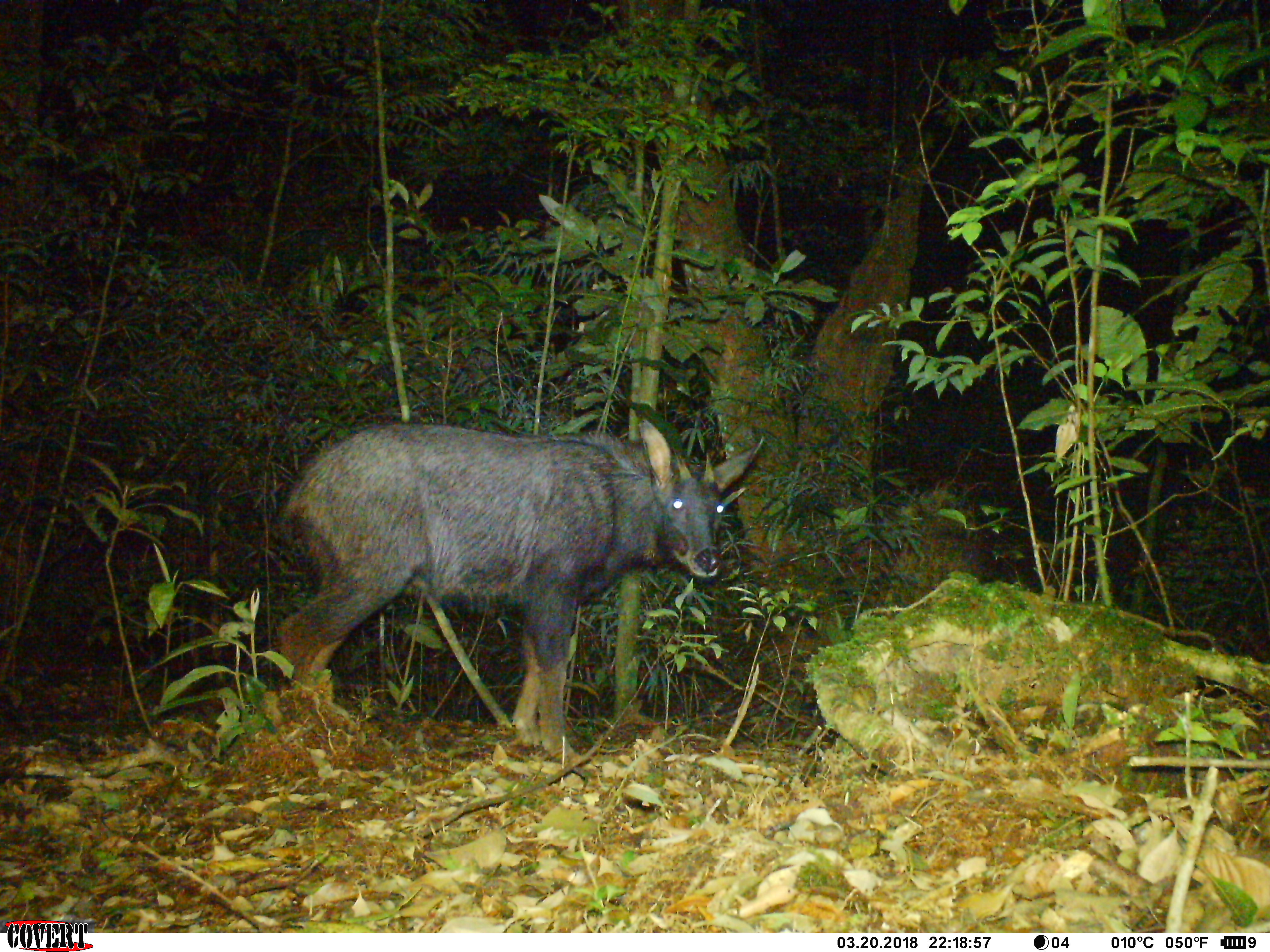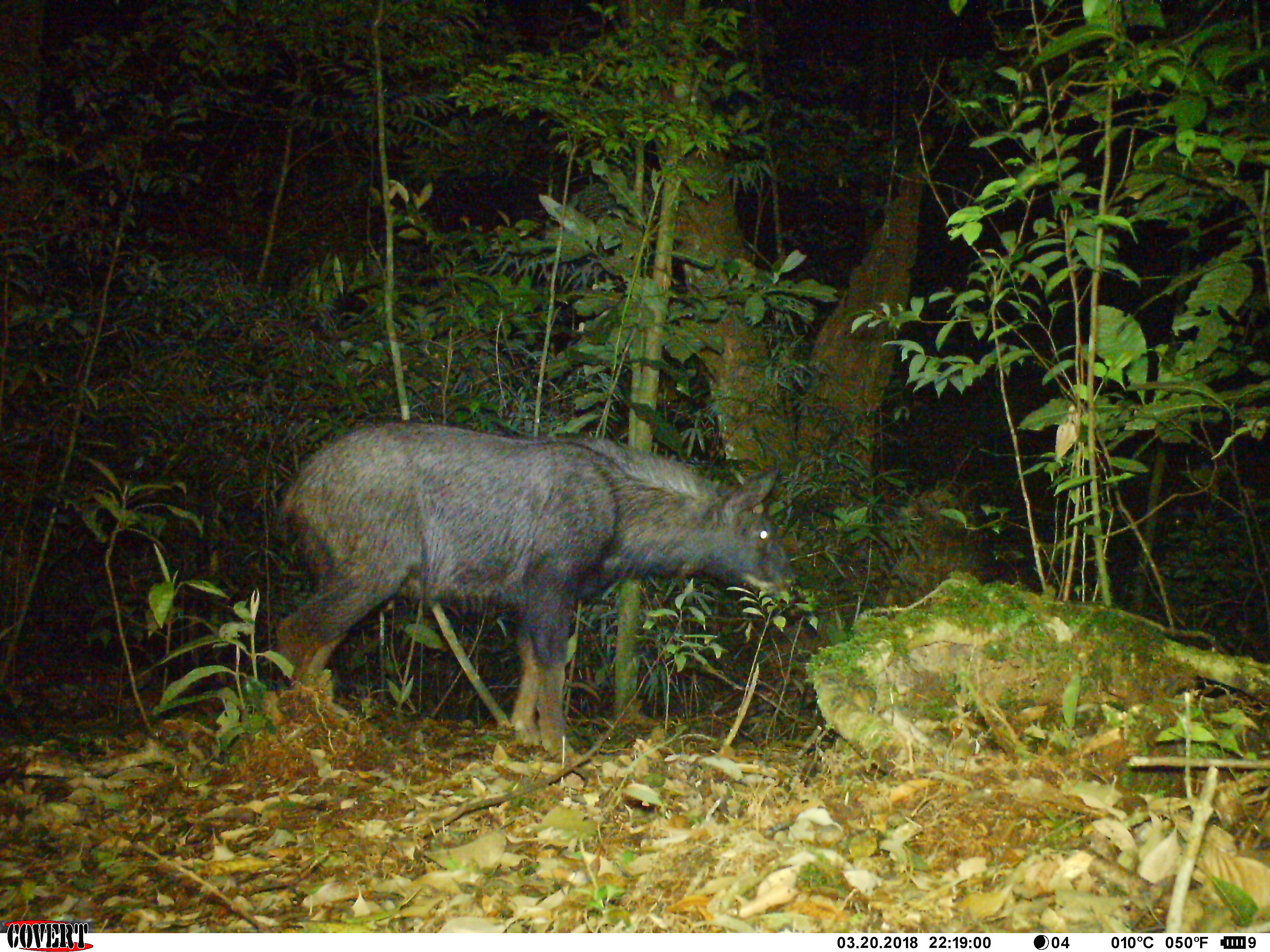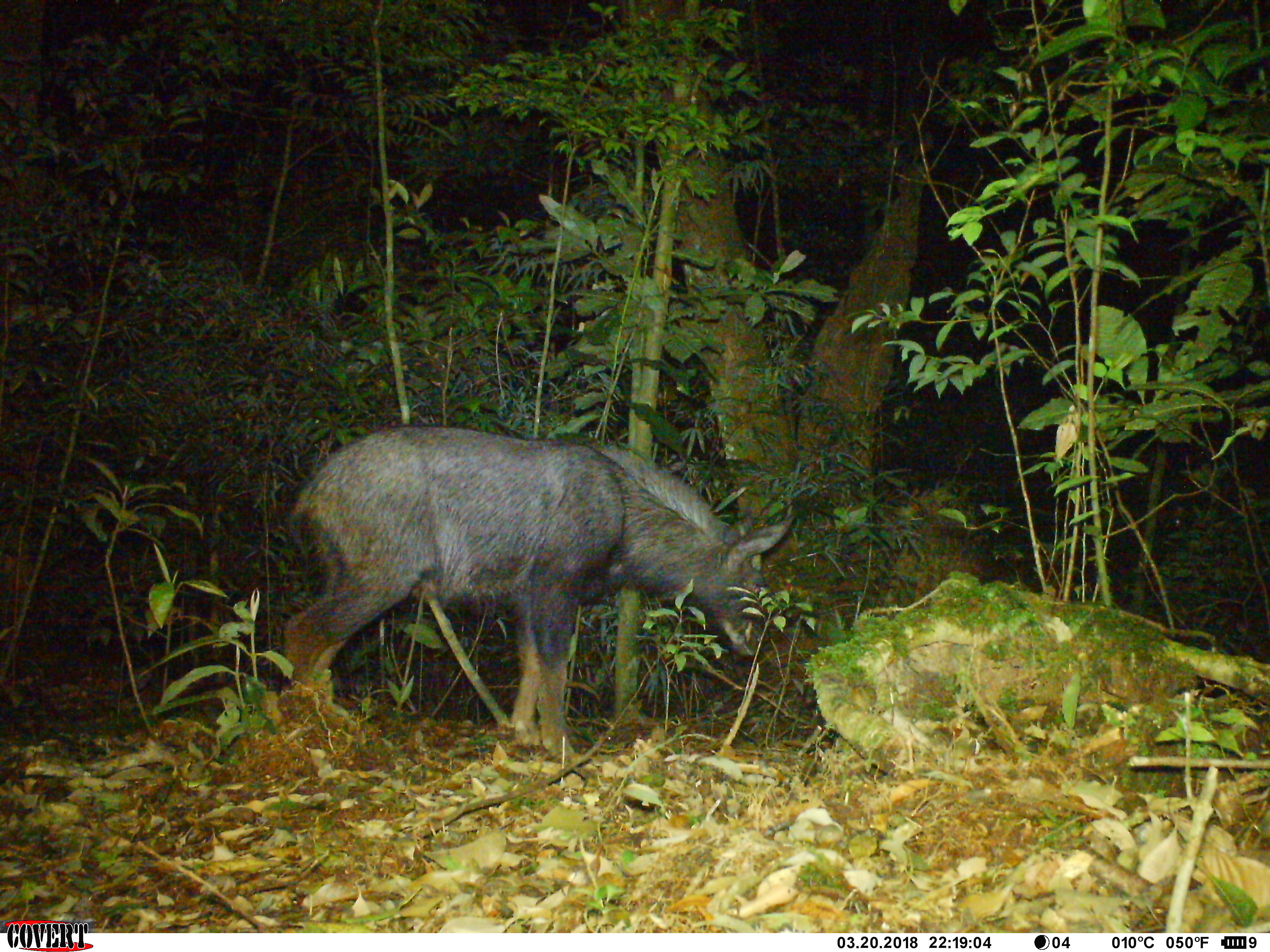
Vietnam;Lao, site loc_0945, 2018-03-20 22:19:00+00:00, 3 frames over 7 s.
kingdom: Animalia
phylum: Chordata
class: Mammalia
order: Artiodactyla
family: Bovidae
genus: Capricornis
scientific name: Capricornis sumatraensis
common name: chinese serow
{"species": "chinese serow (Capricornis sumatraensis)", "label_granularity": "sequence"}